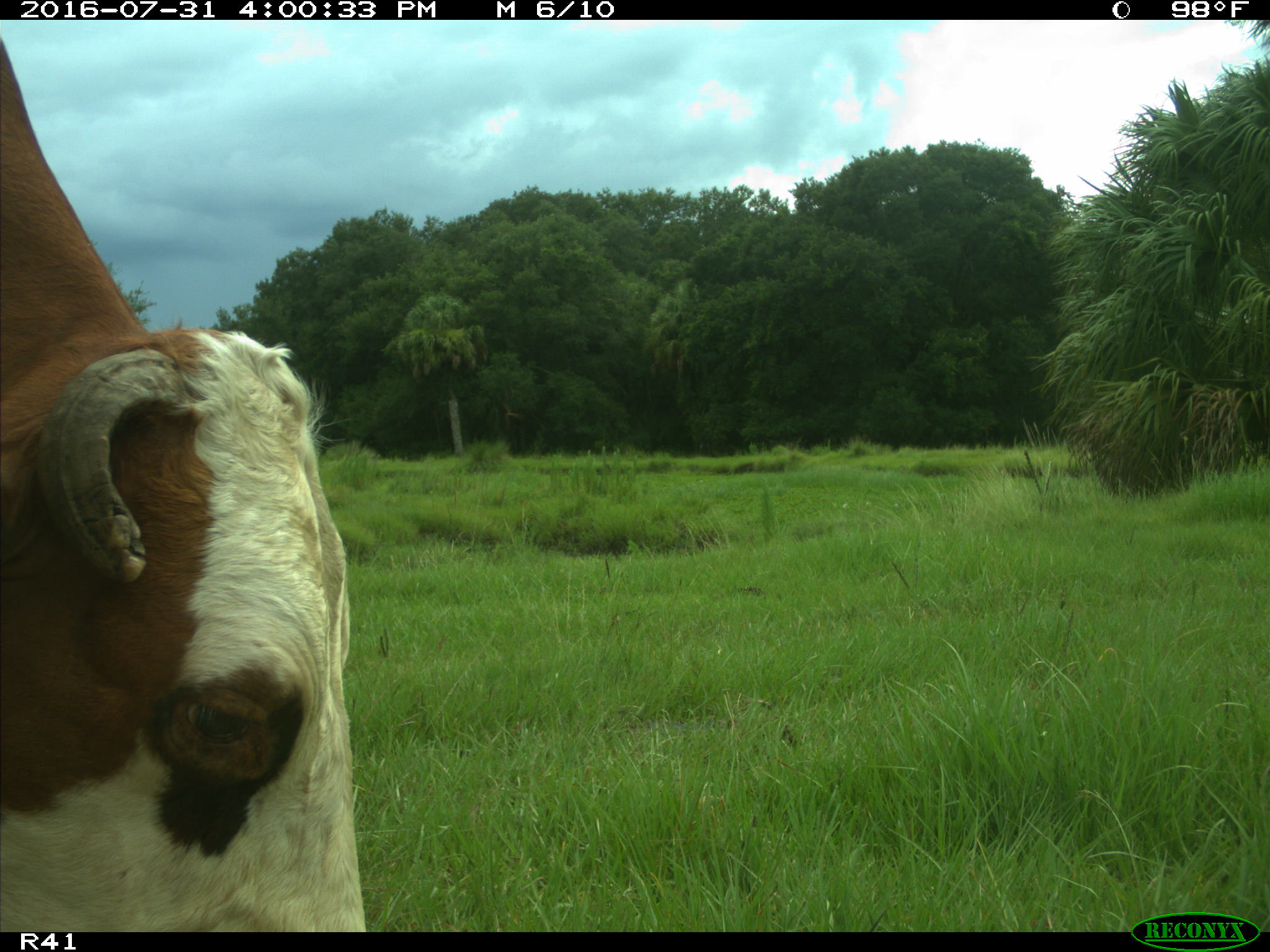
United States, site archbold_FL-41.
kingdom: Animalia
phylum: Chordata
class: Mammalia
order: Artiodactyla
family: Bovidae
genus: Bos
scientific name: Bos taurus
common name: domestic cow